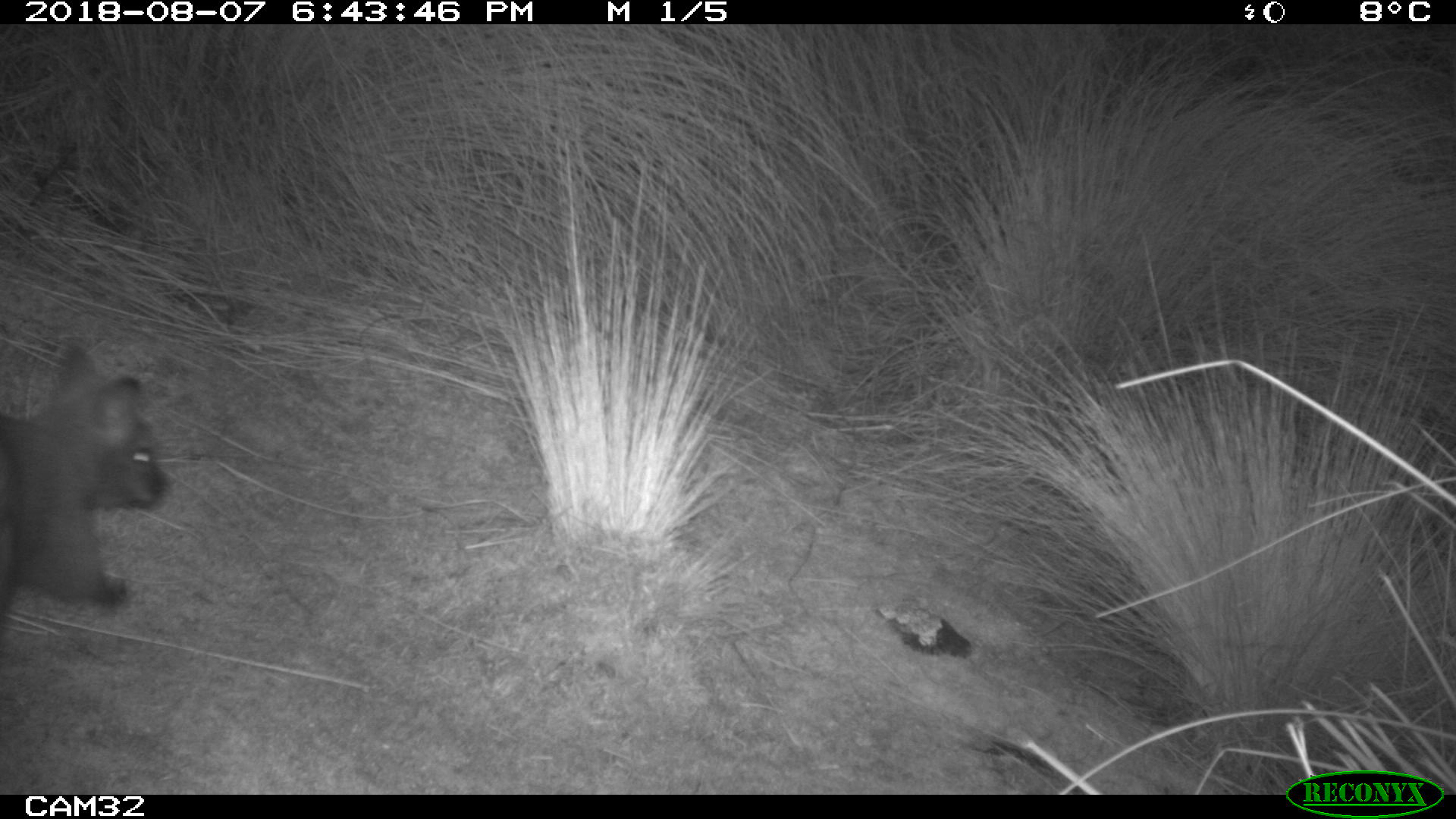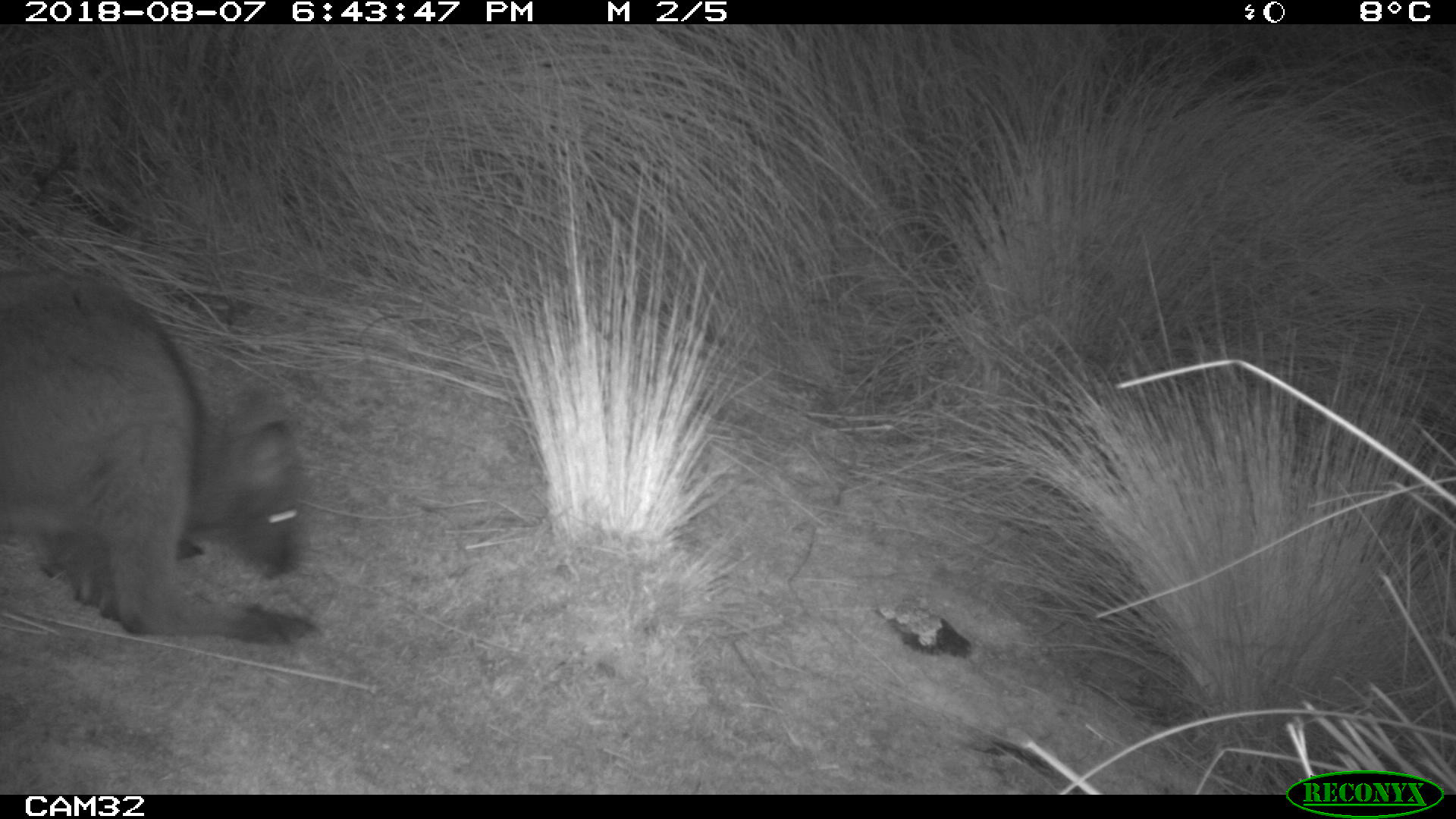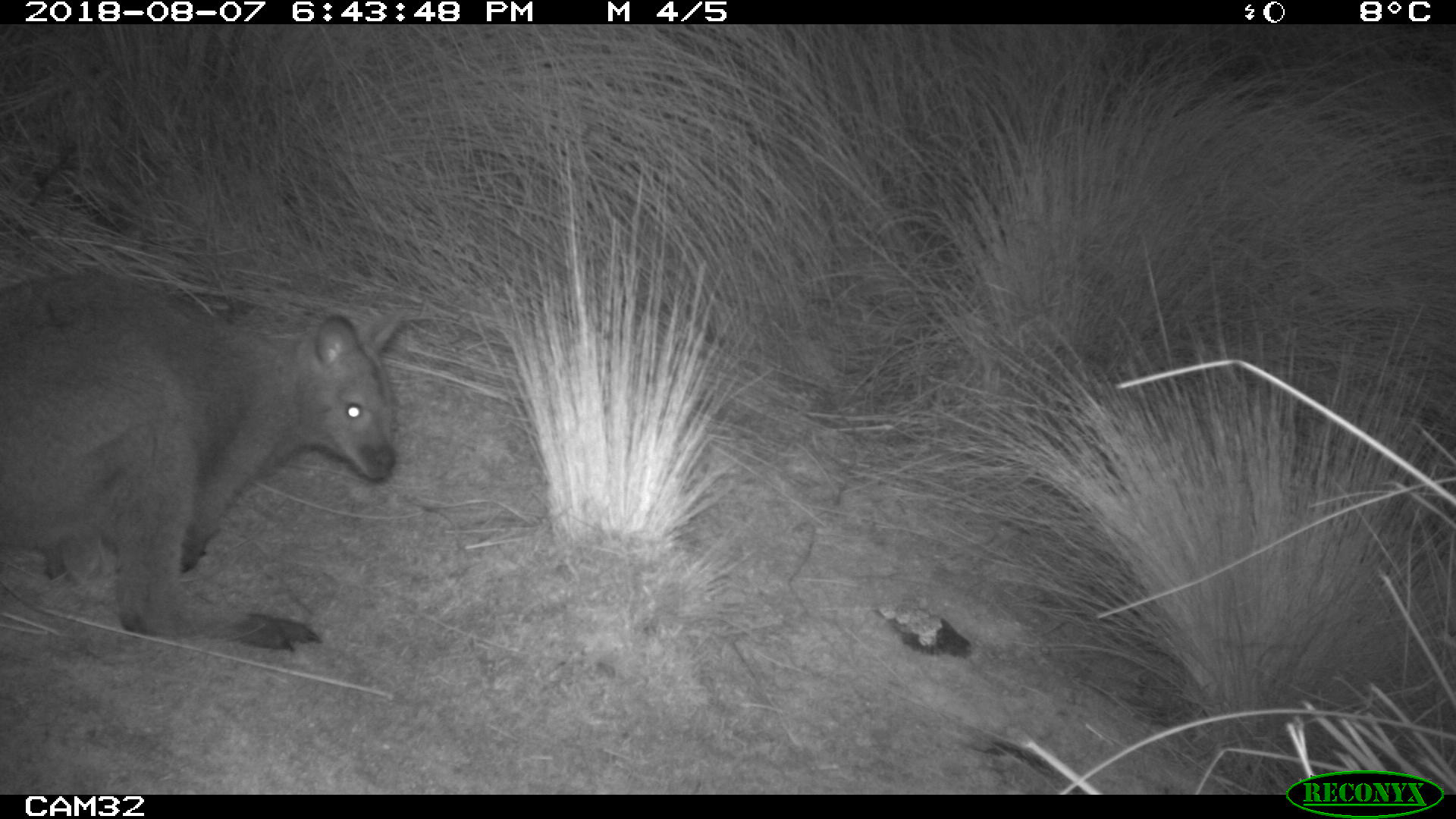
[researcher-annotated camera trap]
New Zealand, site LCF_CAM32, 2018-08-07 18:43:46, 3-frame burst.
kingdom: Animalia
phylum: Chordata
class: Mammalia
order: Diprotodontia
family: Macropodidae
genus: Notamacropus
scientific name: Notamacropus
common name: wallaby